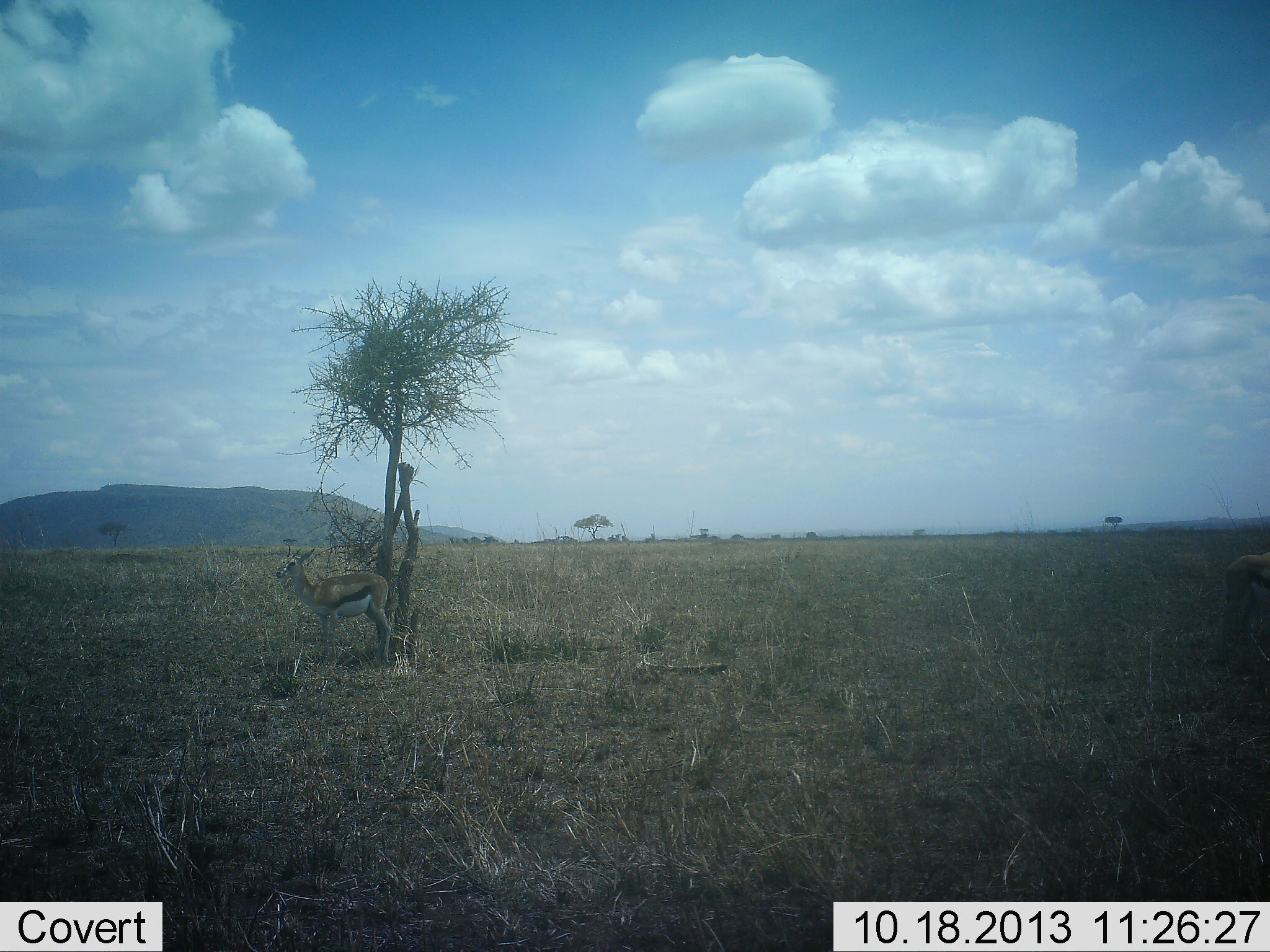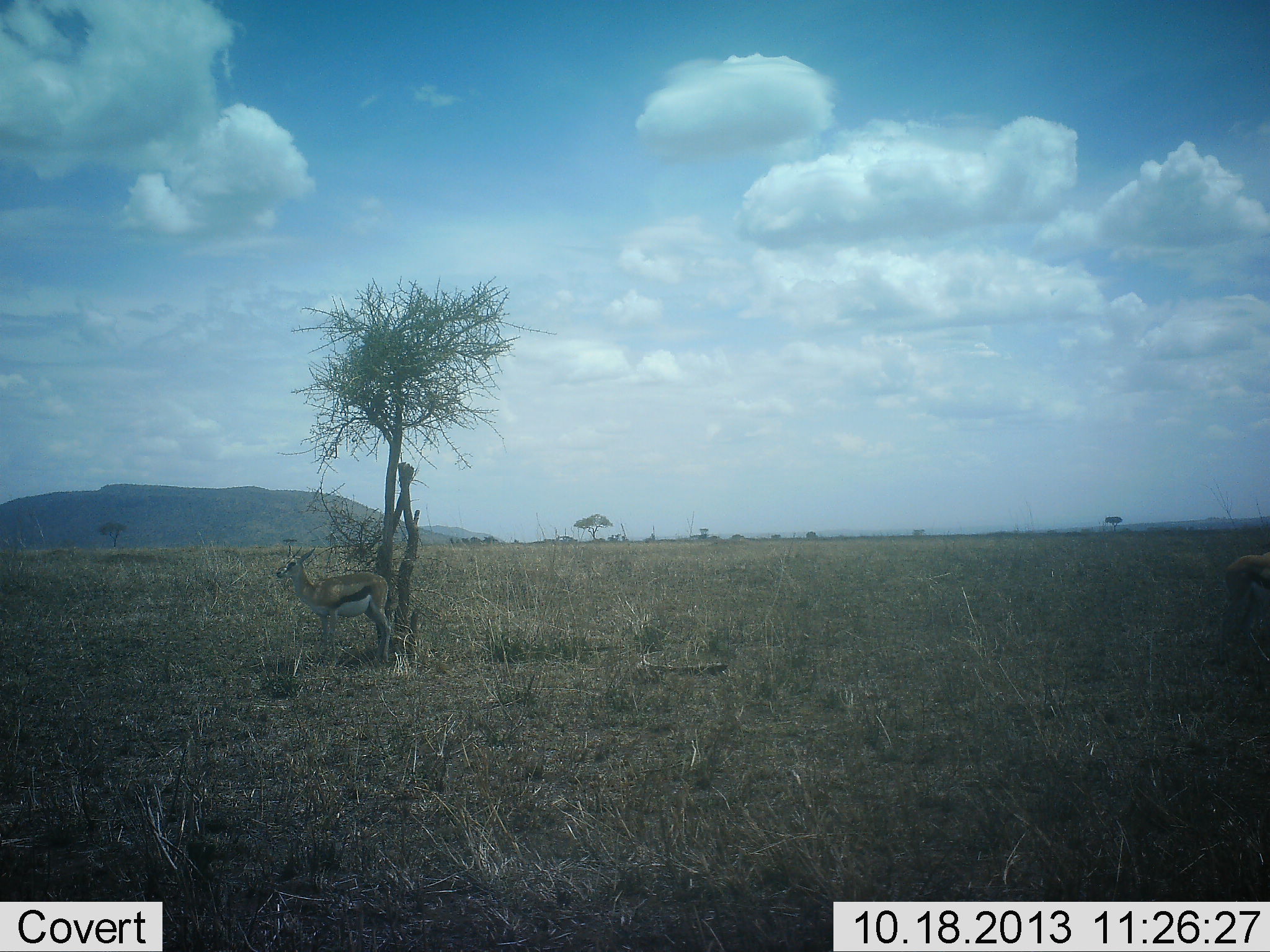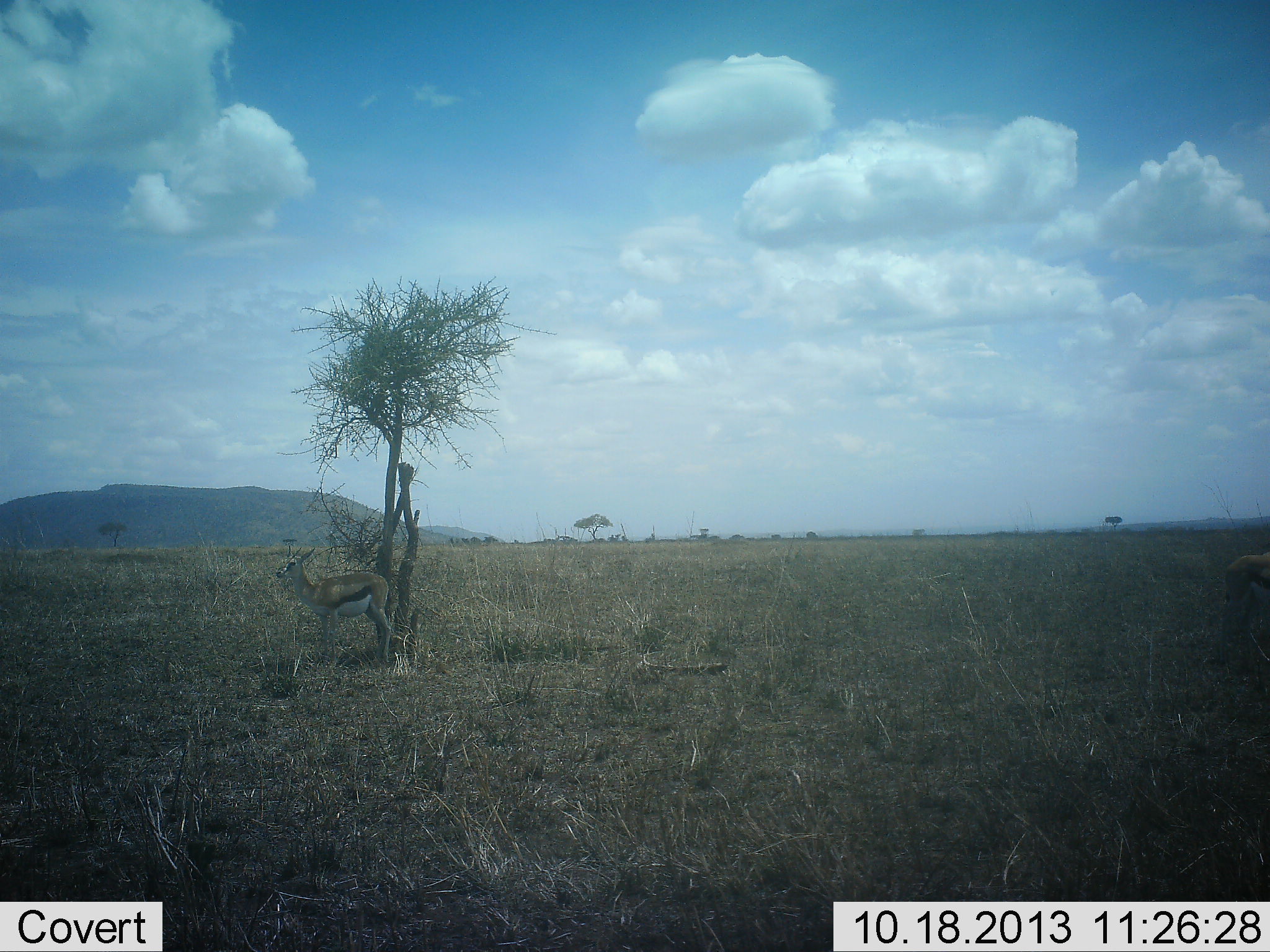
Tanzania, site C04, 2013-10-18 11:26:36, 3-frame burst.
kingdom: Animalia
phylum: Chordata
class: Mammalia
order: Artiodactyla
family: Bovidae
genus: Eudorcas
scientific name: Eudorcas thomsonii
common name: thomson's gazelle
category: gazellethomsons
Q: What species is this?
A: Gazellethomsons (thomson's gazelle) (Eudorcas thomsonii).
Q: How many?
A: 2.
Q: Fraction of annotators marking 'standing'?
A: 90%.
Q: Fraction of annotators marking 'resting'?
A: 0%.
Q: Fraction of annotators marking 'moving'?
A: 0%.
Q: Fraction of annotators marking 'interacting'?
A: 0%.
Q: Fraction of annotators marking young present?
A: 0%.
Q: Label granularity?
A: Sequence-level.